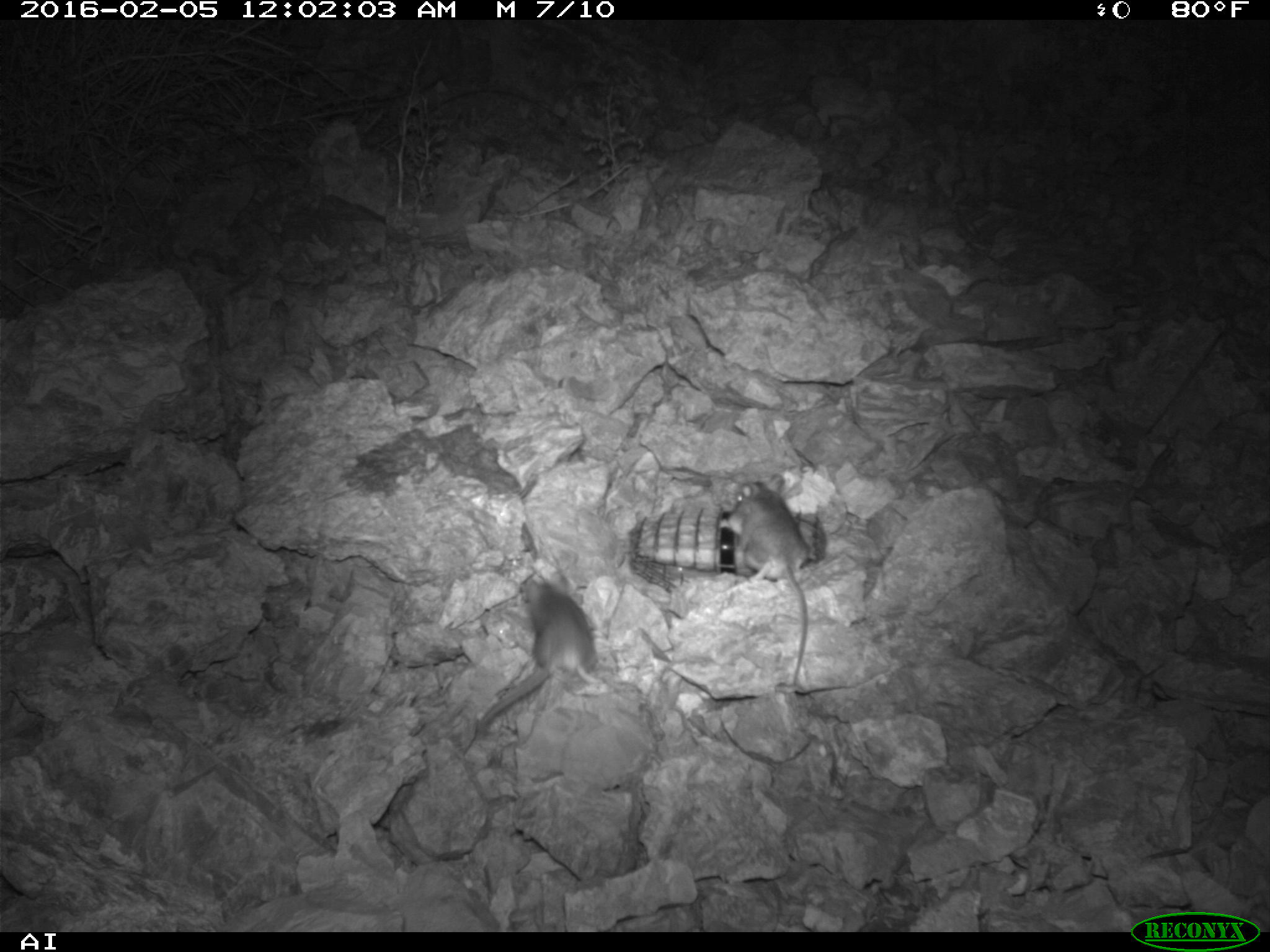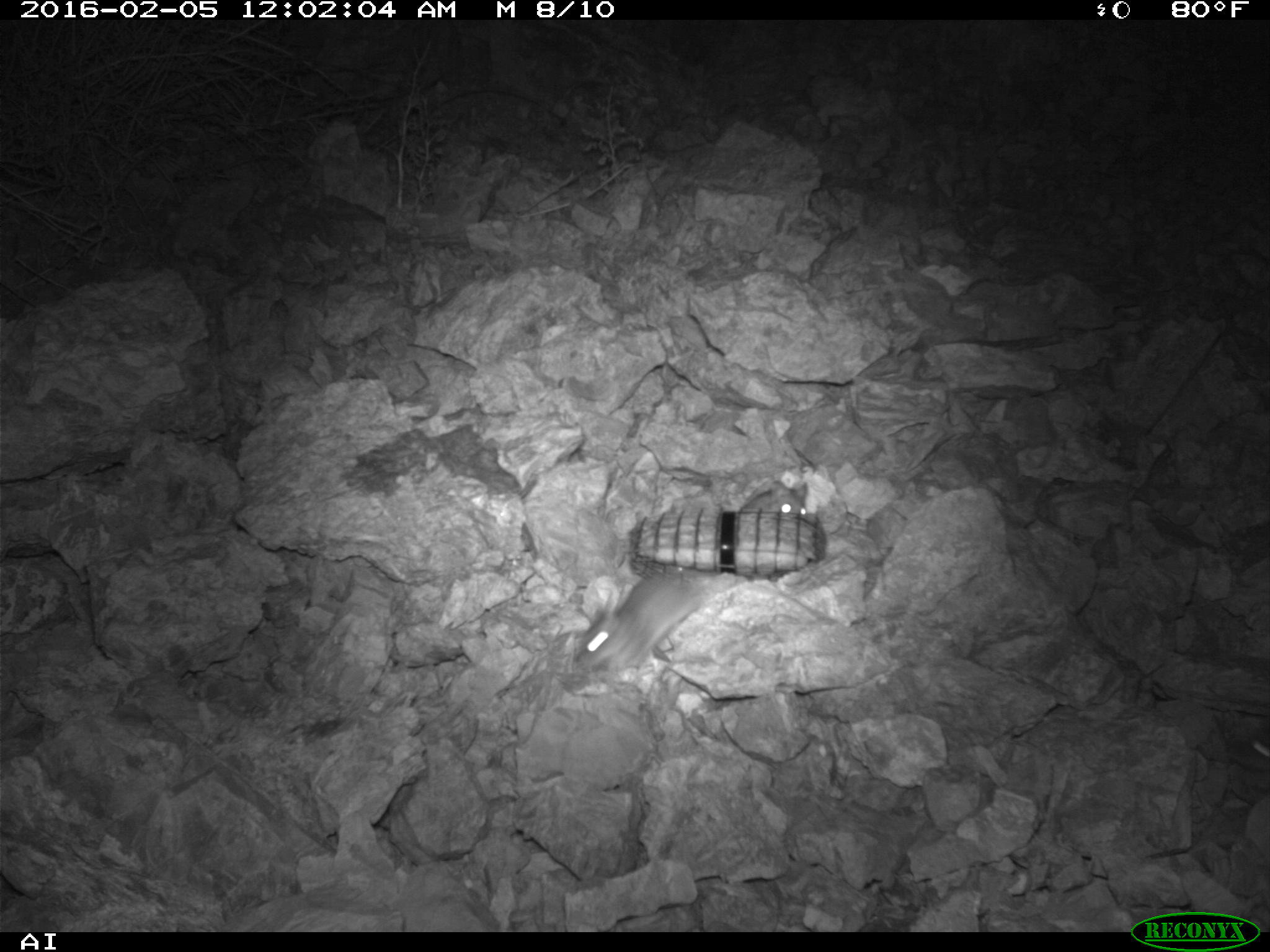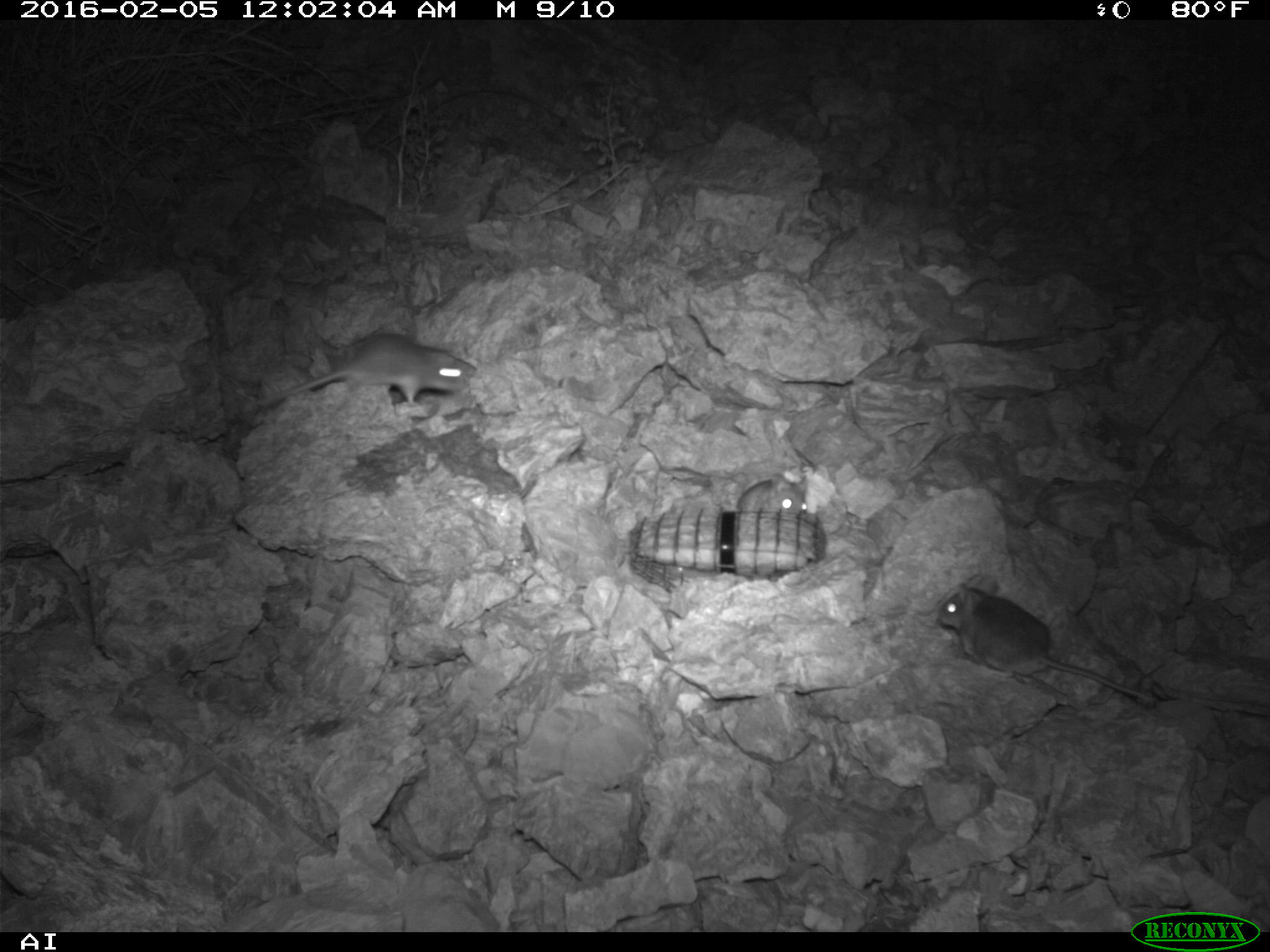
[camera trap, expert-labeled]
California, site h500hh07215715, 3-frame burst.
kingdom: Animalia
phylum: Chordata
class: Mammalia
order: Rodentia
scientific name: Rodentia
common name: rodent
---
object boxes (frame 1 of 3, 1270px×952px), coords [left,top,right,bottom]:
rodent: [453,571,598,752]; [714,477,811,695]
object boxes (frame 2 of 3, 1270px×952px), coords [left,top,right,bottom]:
rodent: [580,572,703,672]; [739,480,808,515]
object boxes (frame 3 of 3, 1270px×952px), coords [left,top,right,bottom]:
rodent: [938,573,1158,705]; [255,333,480,404]; [735,471,813,514]